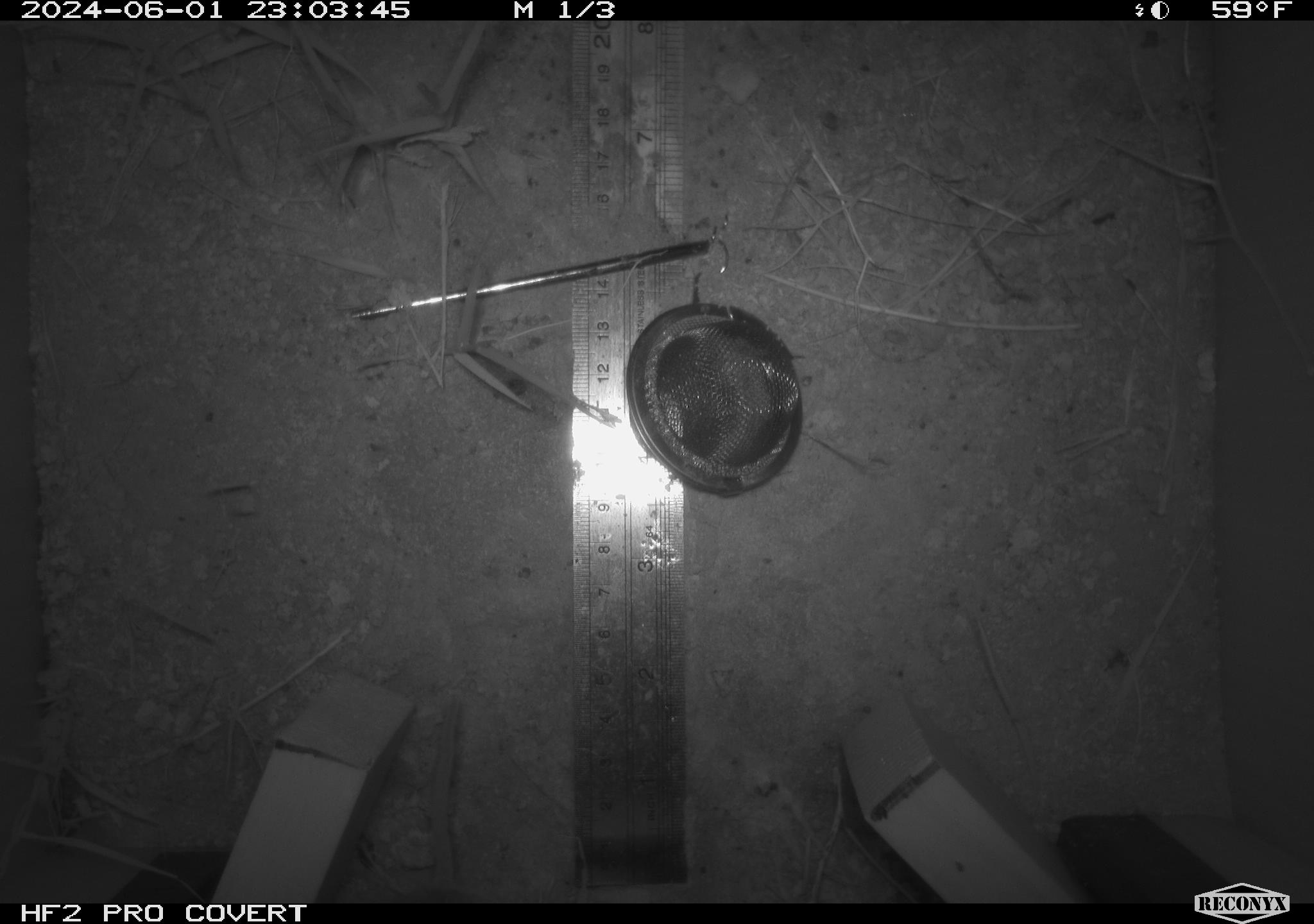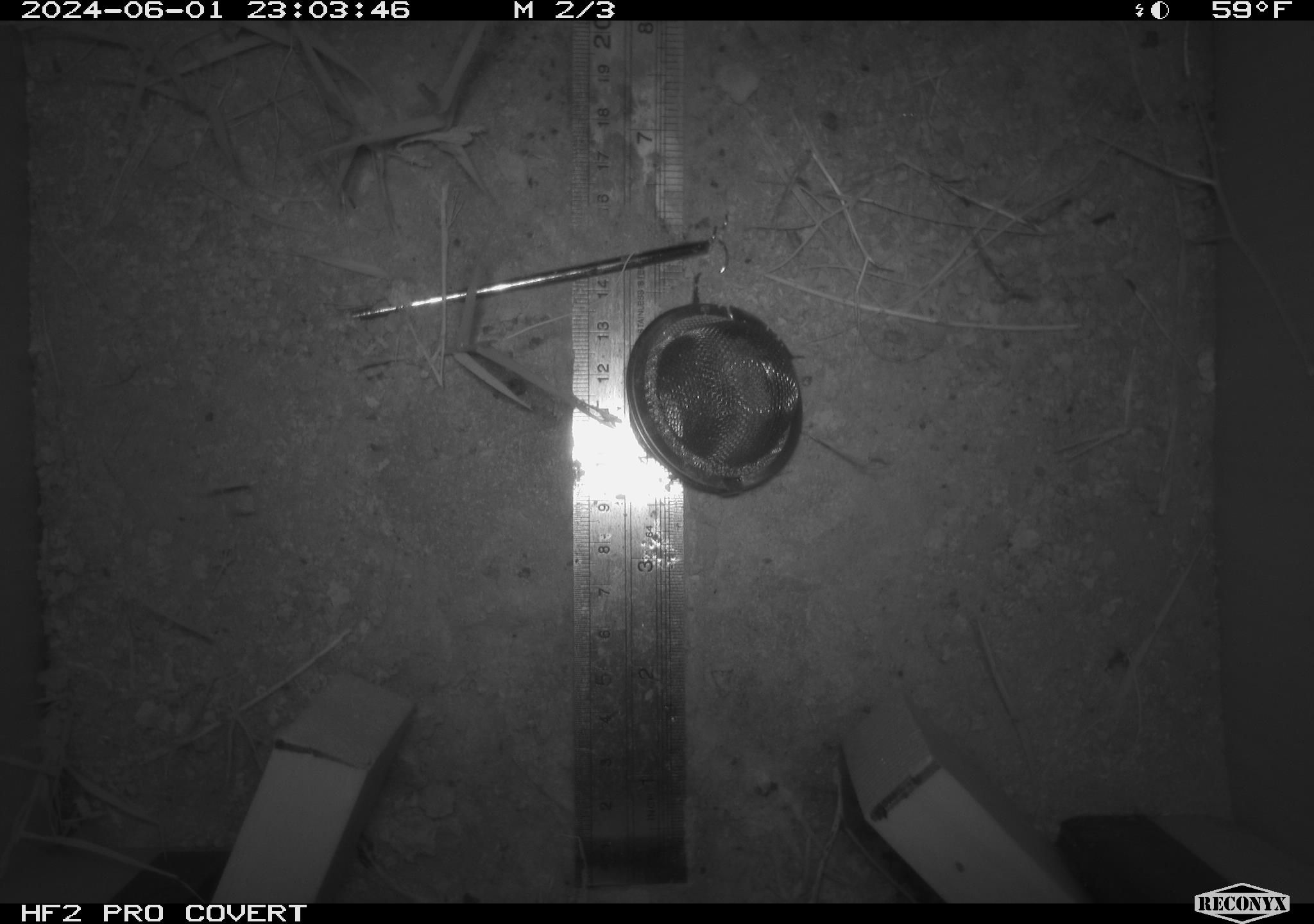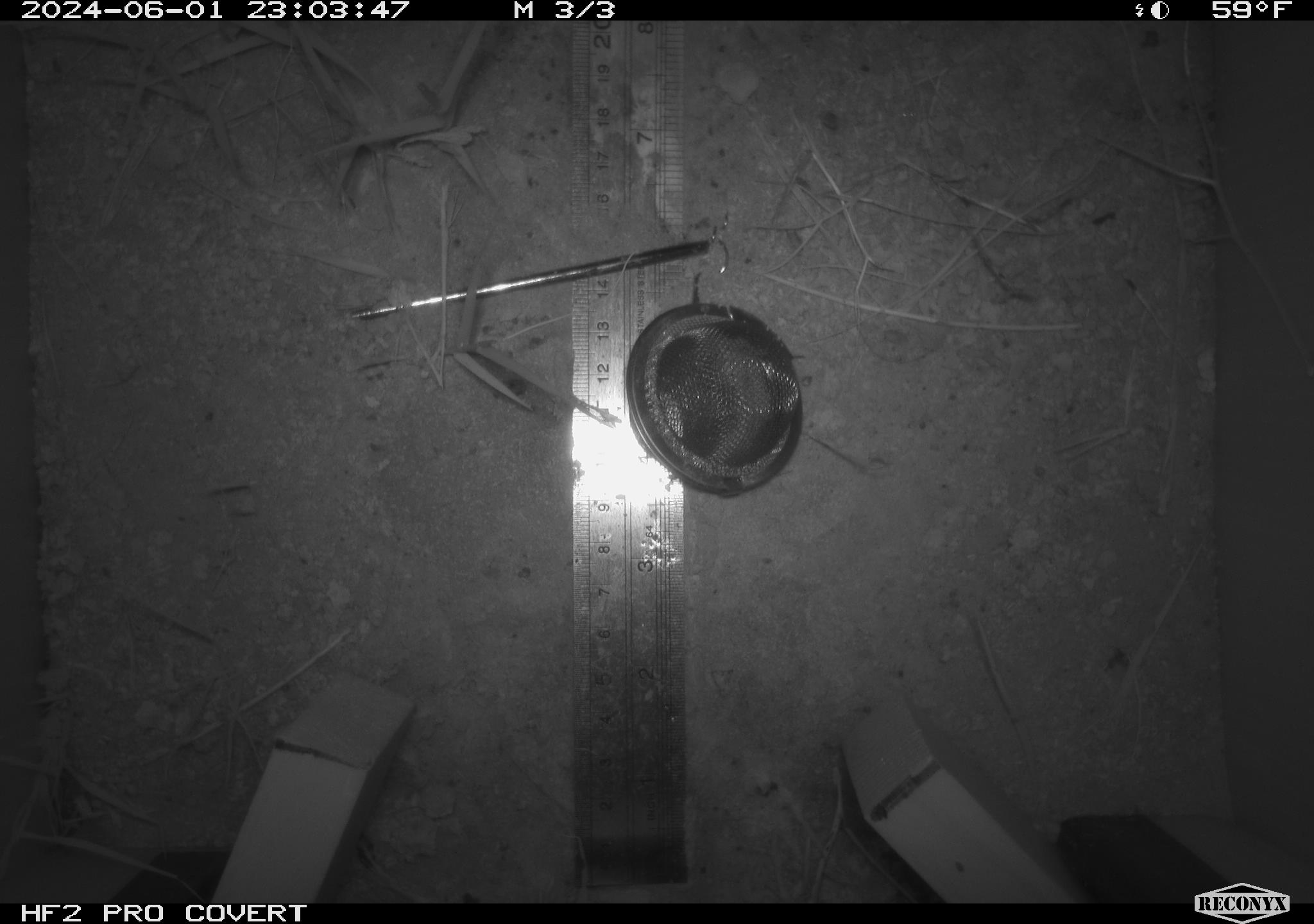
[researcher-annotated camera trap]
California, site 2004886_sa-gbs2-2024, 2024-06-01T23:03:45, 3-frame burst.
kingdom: Animalia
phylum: Chordata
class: Mammalia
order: Rodentia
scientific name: Rodentia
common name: mouse species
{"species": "mouse species (Rodentia)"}